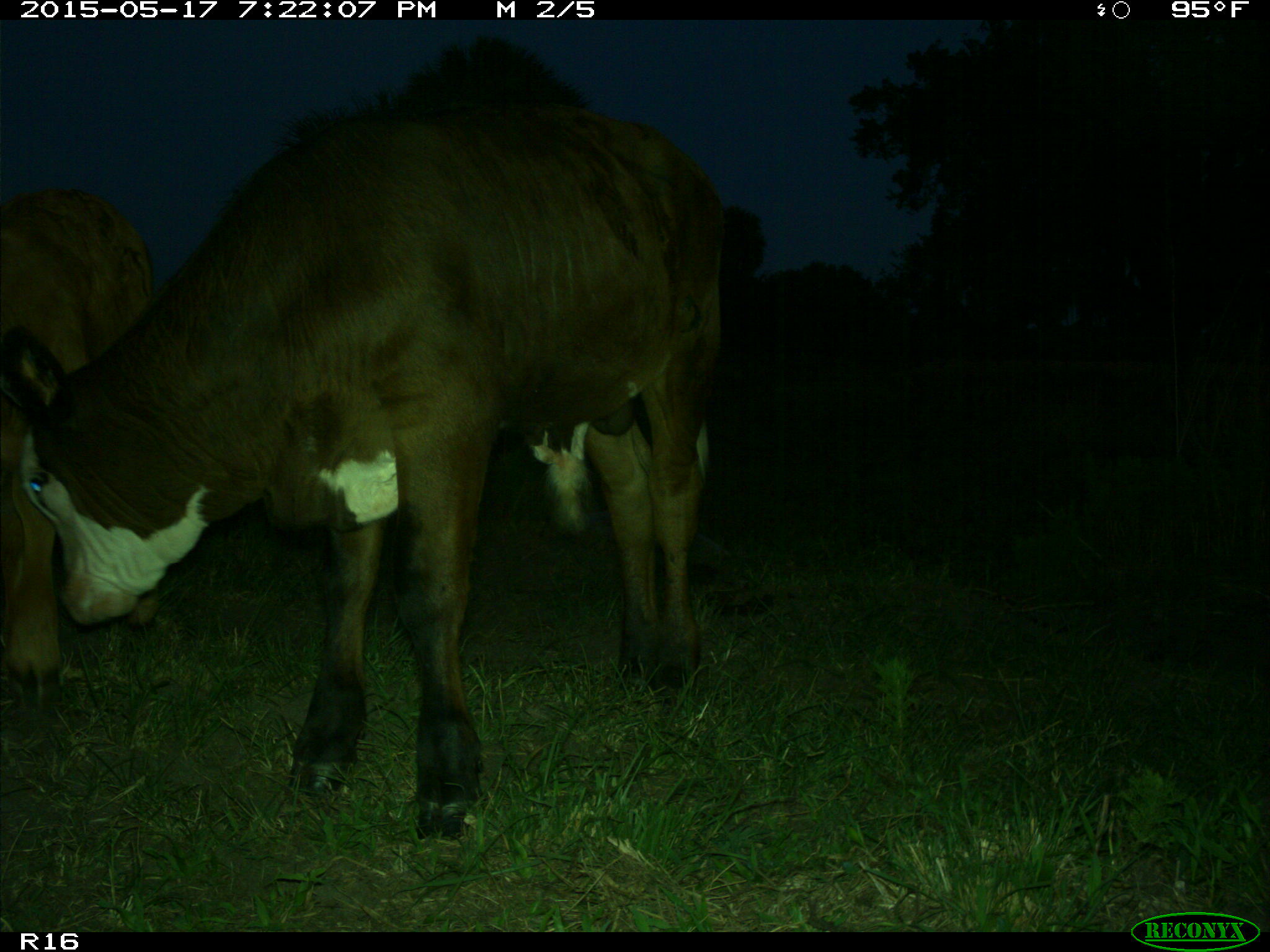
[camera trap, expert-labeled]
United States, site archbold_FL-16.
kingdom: Animalia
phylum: Chordata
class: Mammalia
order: Artiodactyla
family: Bovidae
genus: Bos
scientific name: Bos taurus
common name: domestic cow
Bos taurus (domestic cow).